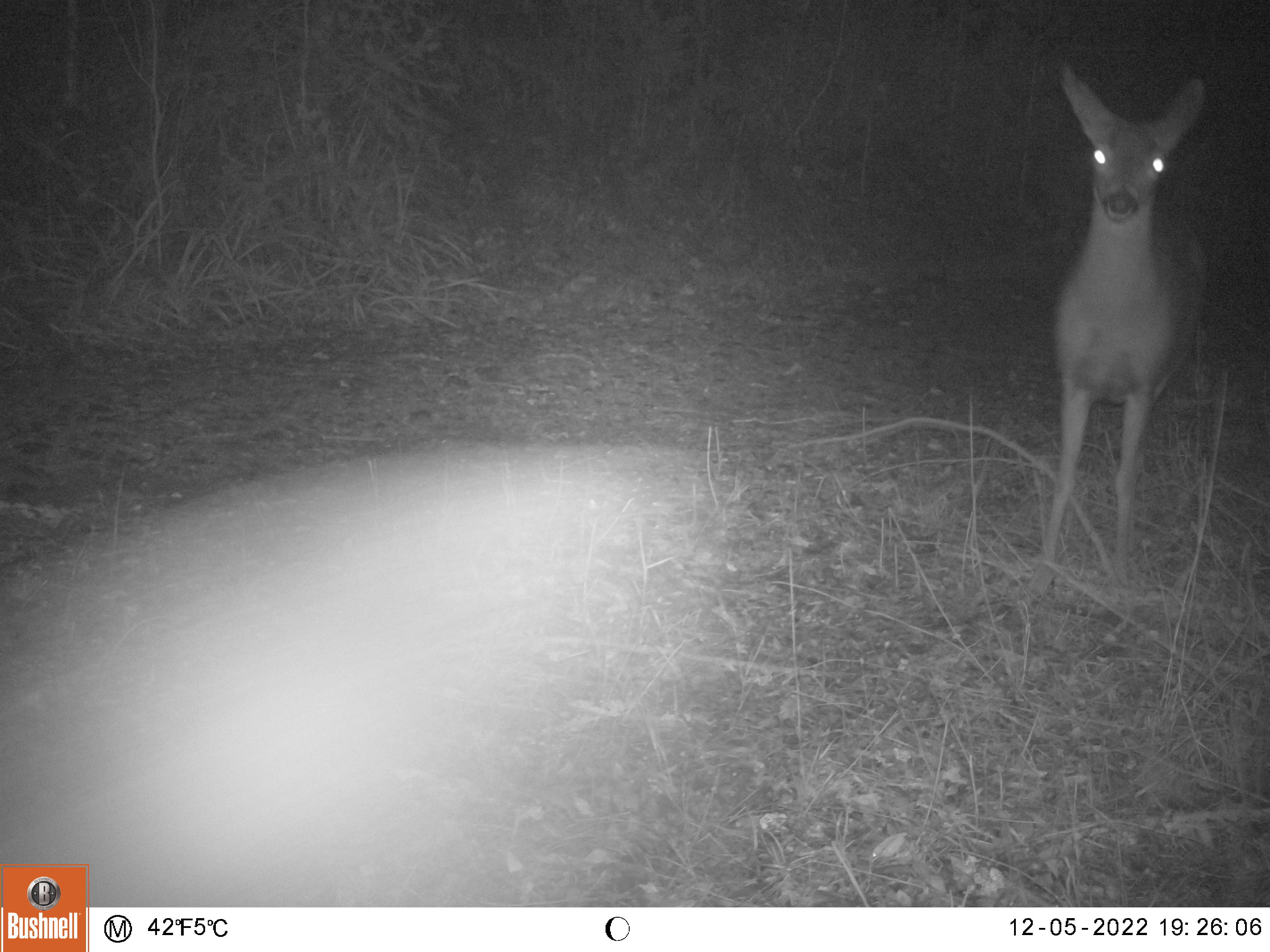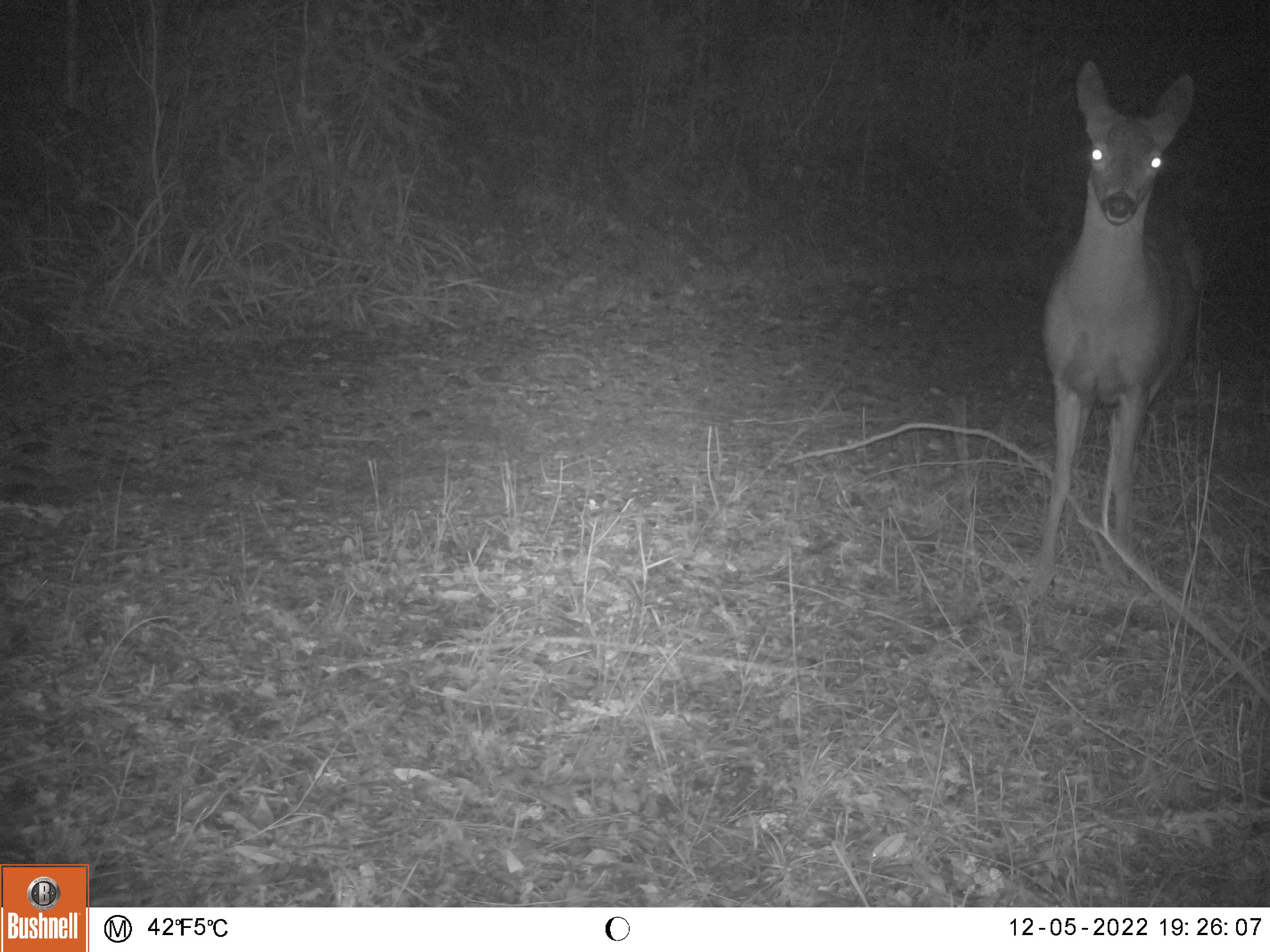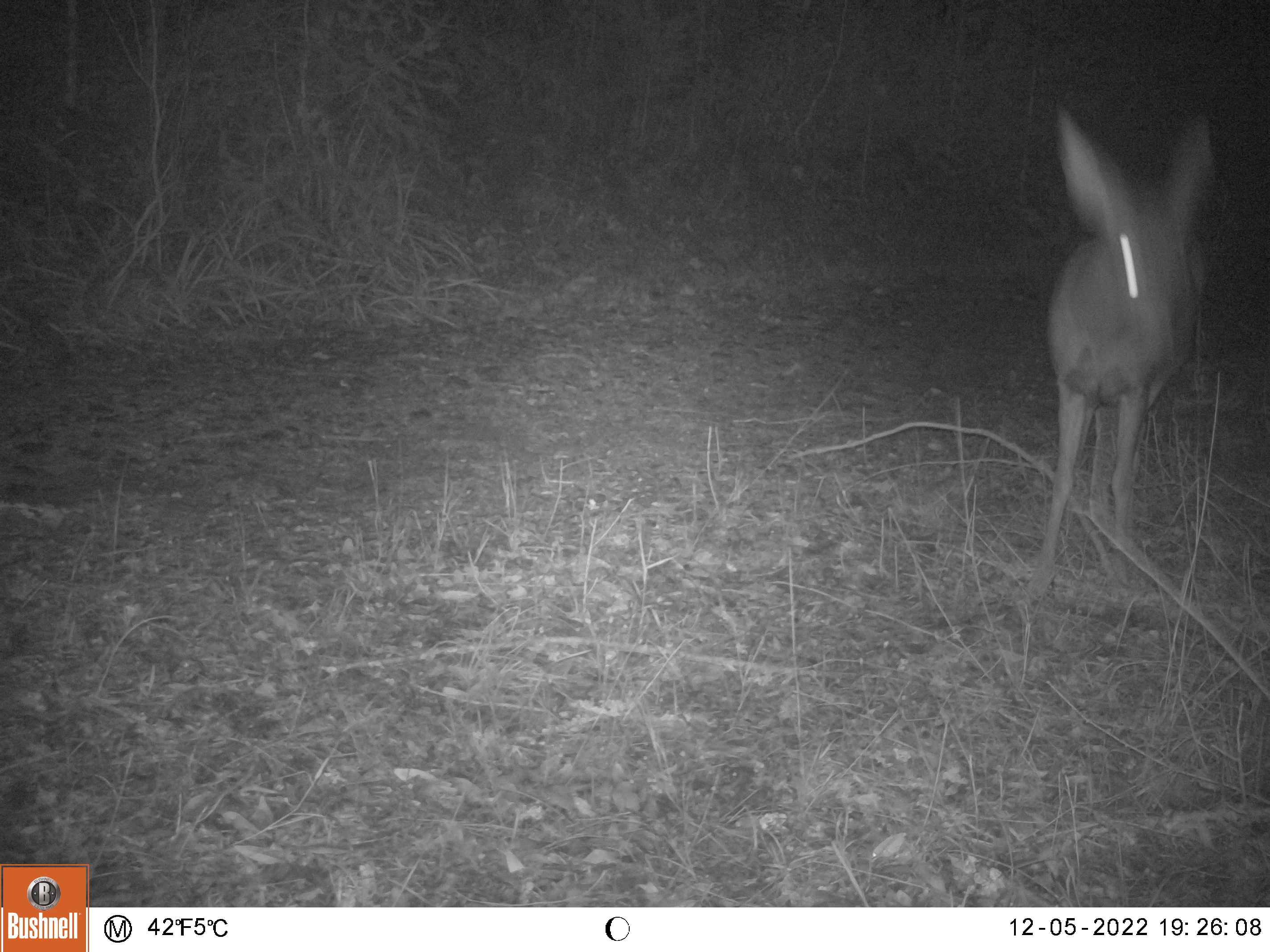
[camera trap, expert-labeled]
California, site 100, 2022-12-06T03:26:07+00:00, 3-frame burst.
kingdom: Animalia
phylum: Chordata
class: Mammalia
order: Artiodactyla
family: Cervidae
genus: Odocoileus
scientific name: Odocoileus hemionus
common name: mule deer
Mule deer (Odocoileus hemionus).